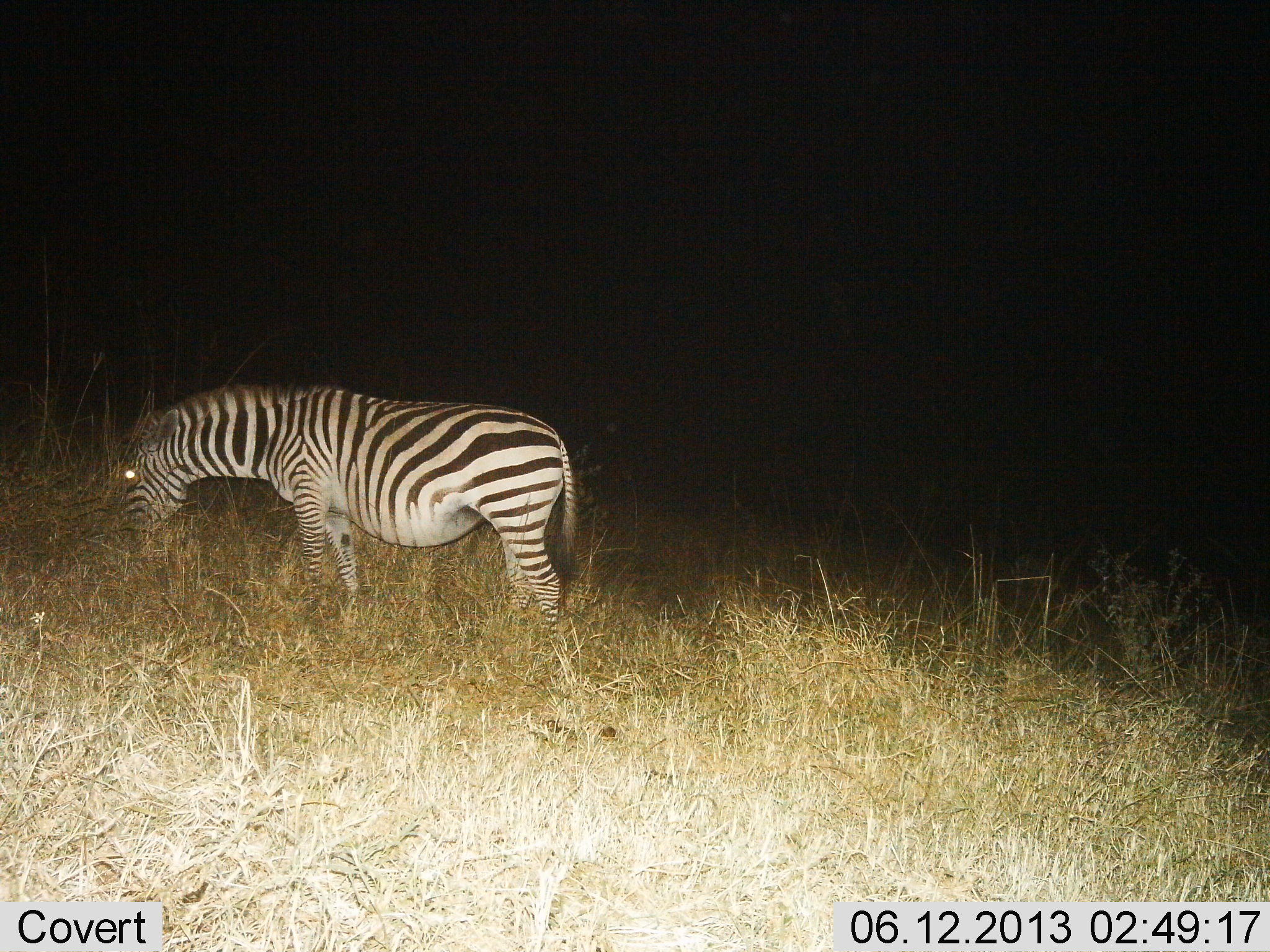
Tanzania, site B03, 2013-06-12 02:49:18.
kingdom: Animalia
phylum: Chordata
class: Mammalia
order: Perissodactyla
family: Equidae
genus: Equus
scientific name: Equus quagga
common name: plains zebra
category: zebra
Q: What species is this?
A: Zebra (plains zebra) (Equus quagga).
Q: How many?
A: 1.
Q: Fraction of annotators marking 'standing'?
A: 42%.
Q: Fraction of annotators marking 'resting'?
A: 3%.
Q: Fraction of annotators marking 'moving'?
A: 3%.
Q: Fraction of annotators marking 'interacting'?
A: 0%.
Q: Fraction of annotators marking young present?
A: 0%.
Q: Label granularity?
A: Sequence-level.